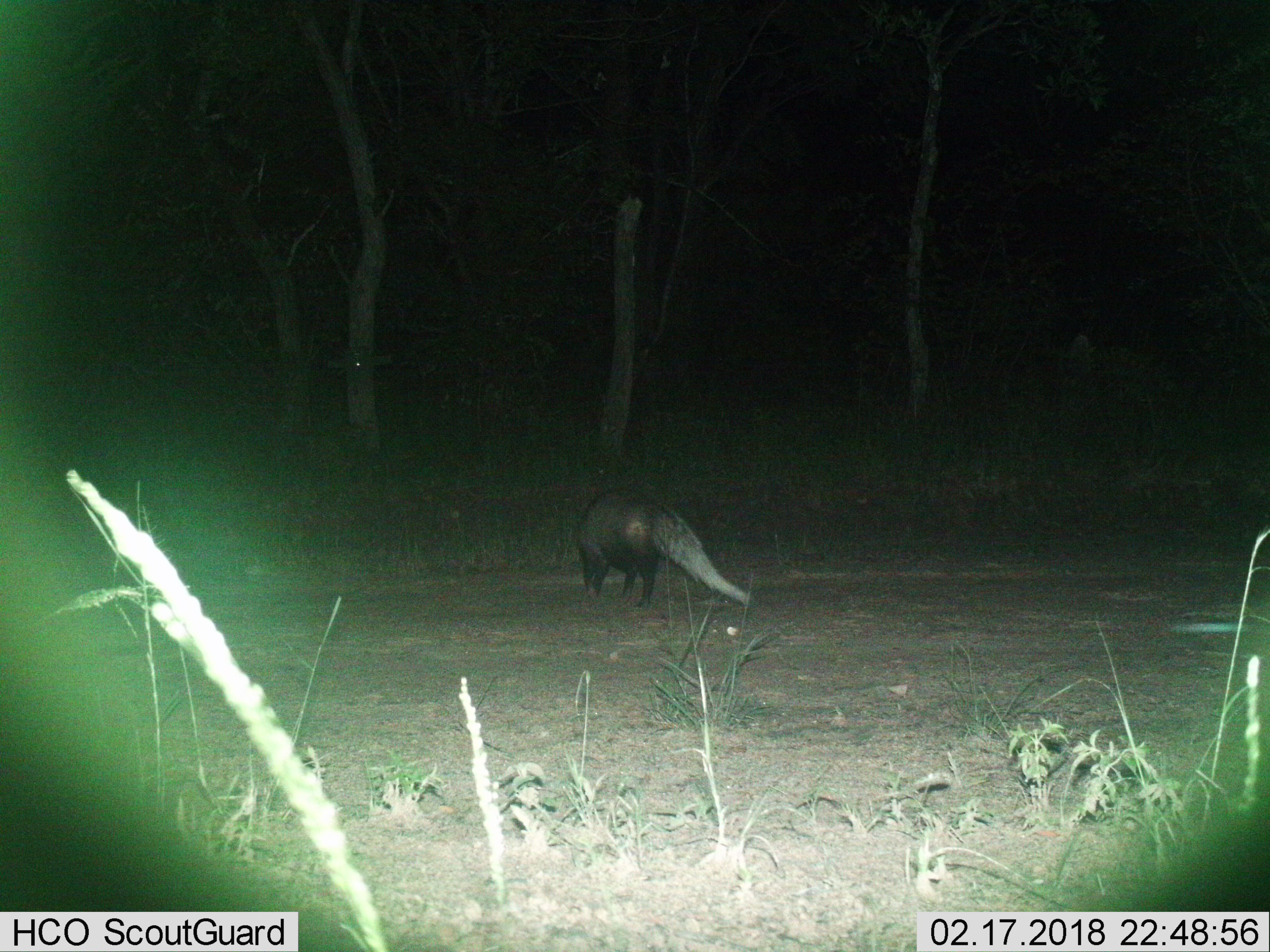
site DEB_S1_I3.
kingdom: Animalia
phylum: Chordata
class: Mammalia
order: Carnivora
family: Herpestidae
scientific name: Herpestidae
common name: mongoose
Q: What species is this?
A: Mongoose (Herpestidae).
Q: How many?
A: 1.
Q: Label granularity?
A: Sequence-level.